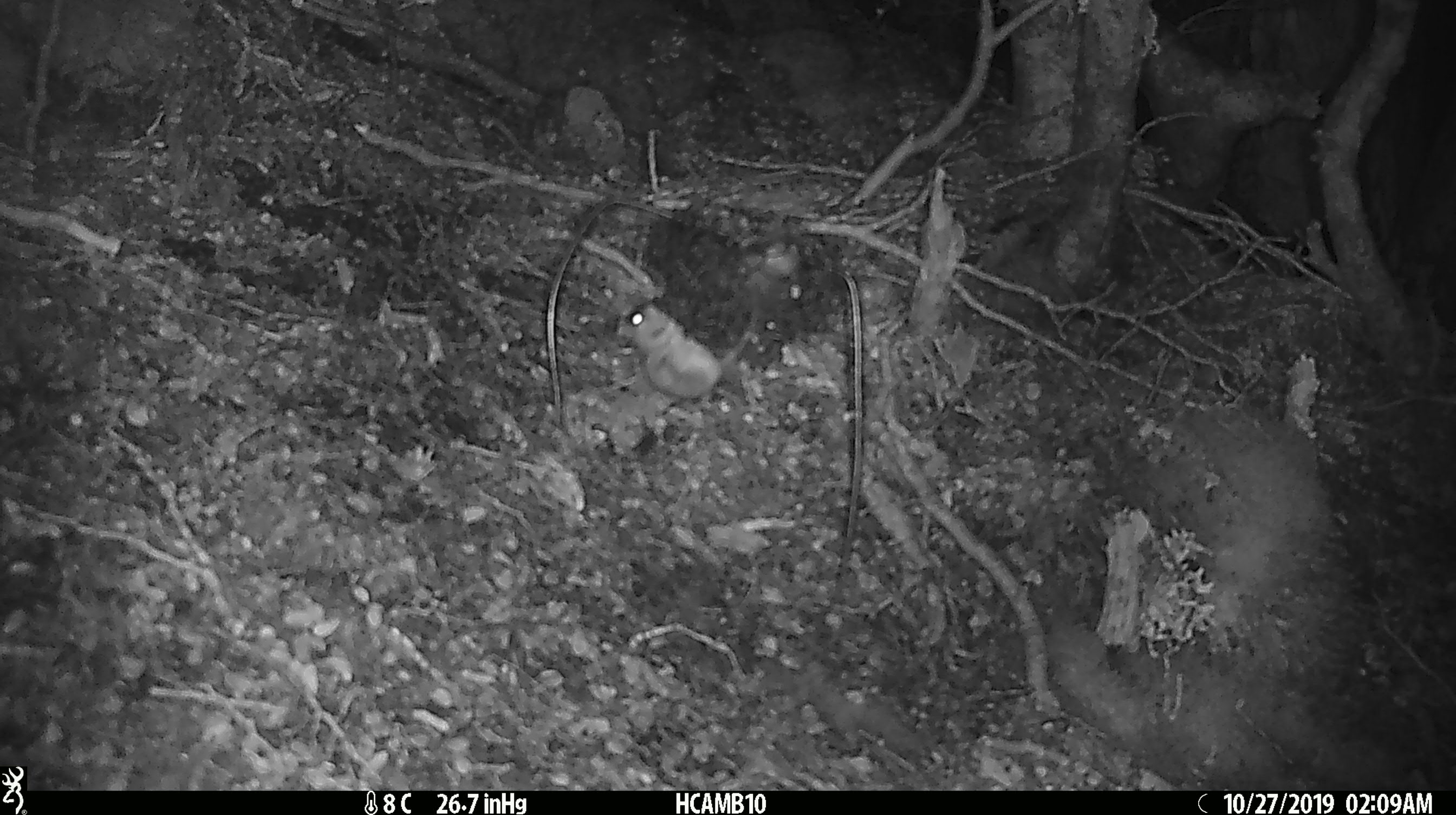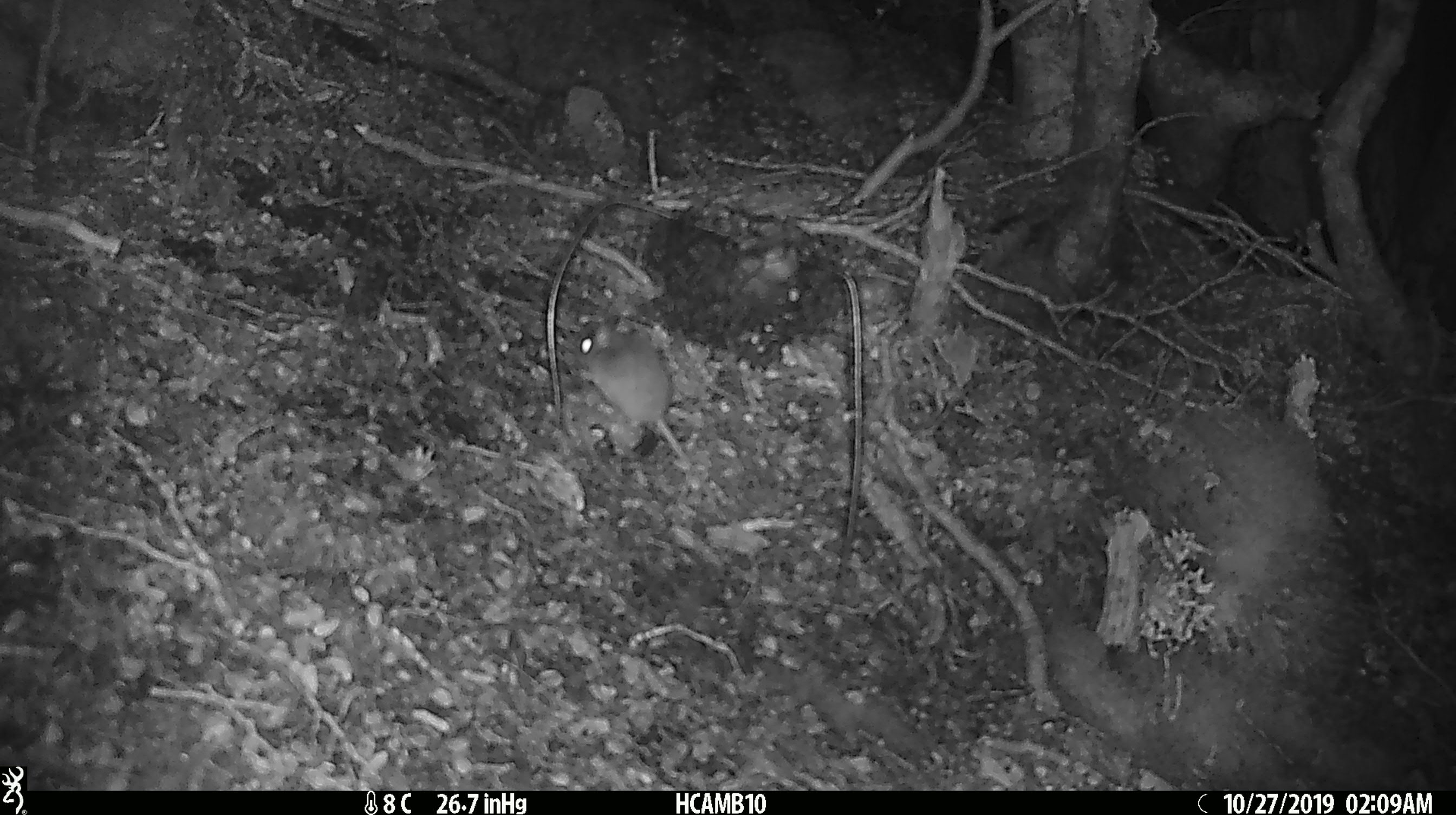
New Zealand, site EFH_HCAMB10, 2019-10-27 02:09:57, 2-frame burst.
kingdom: Animalia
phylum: Chordata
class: Mammalia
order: Rodentia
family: Muridae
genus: Mus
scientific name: Mus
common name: mouse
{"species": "mouse (Mus)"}